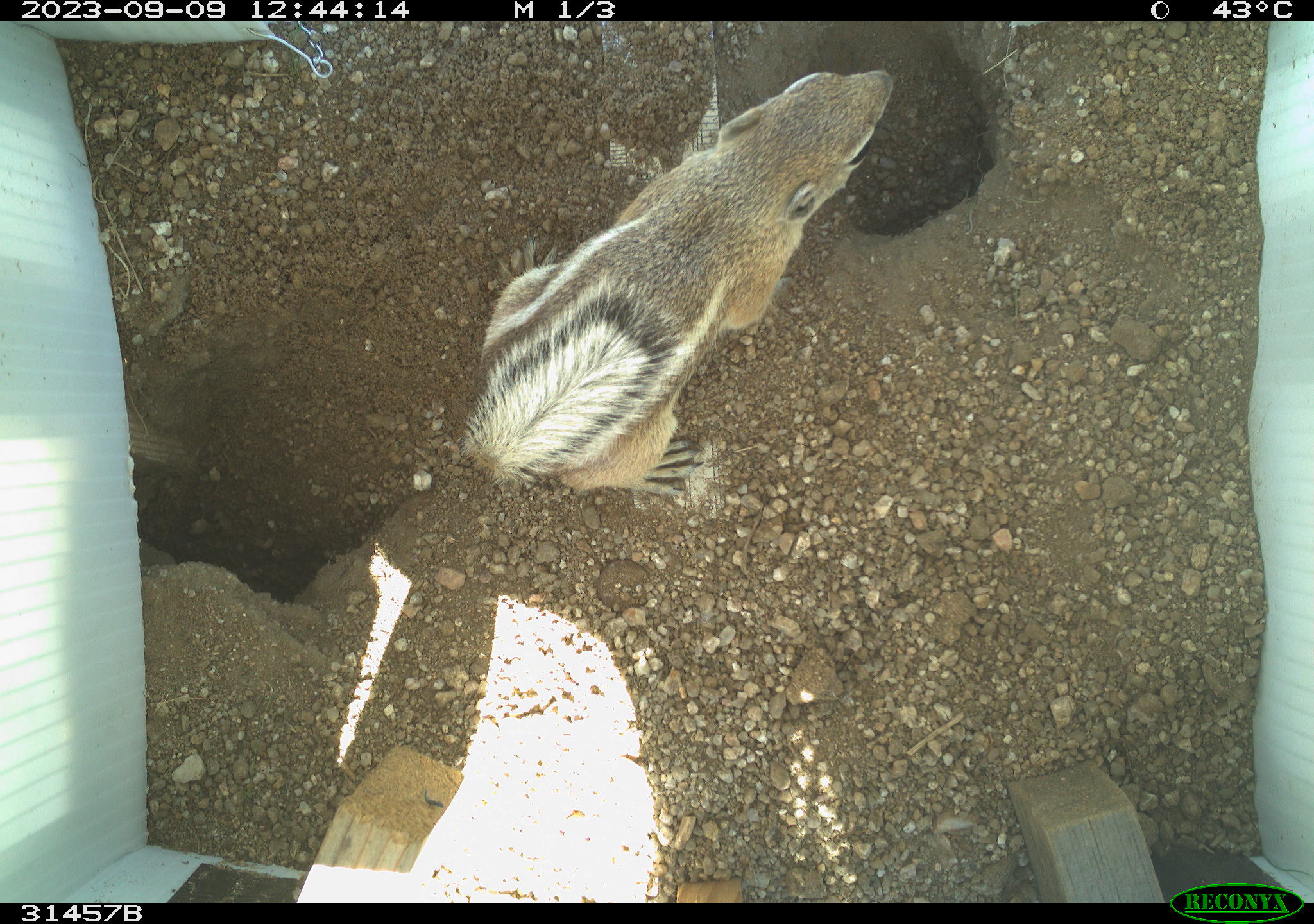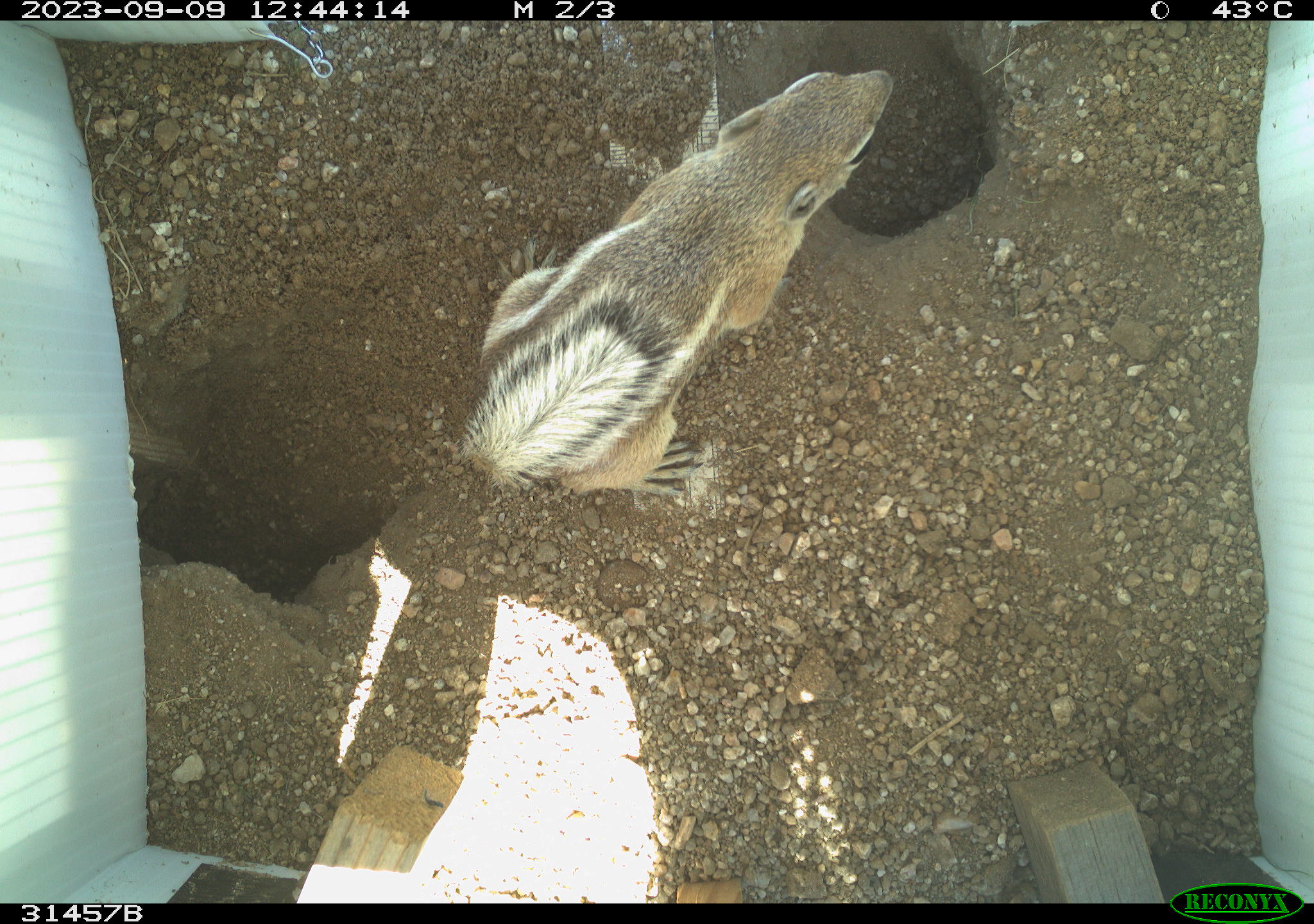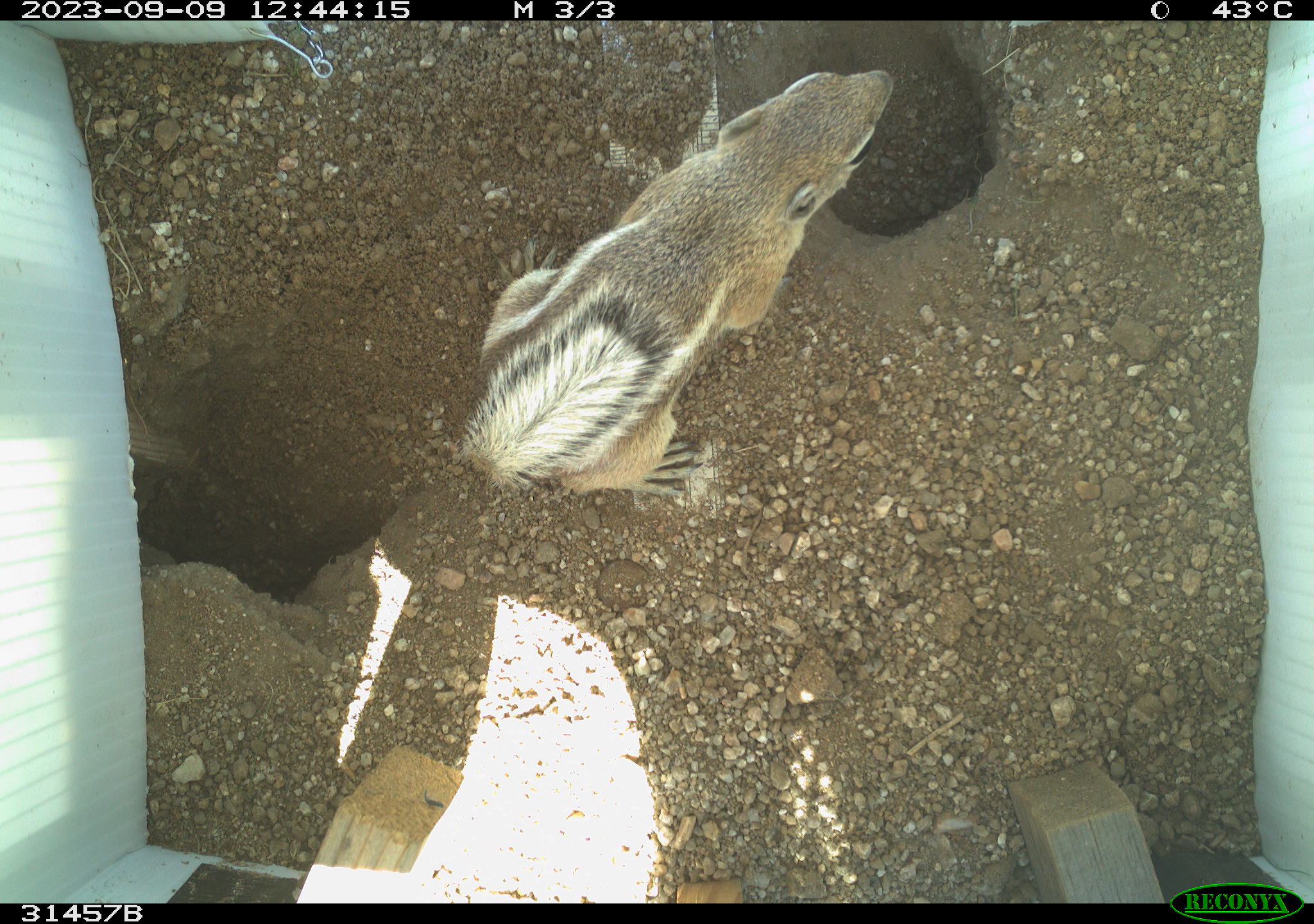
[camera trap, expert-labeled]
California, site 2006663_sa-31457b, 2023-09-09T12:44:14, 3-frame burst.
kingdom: Animalia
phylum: Chordata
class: Mammalia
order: Rodentia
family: Sciuridae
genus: Ammospermophilus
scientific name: Ammospermophilus leucurus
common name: white-tailed antelope squirrel